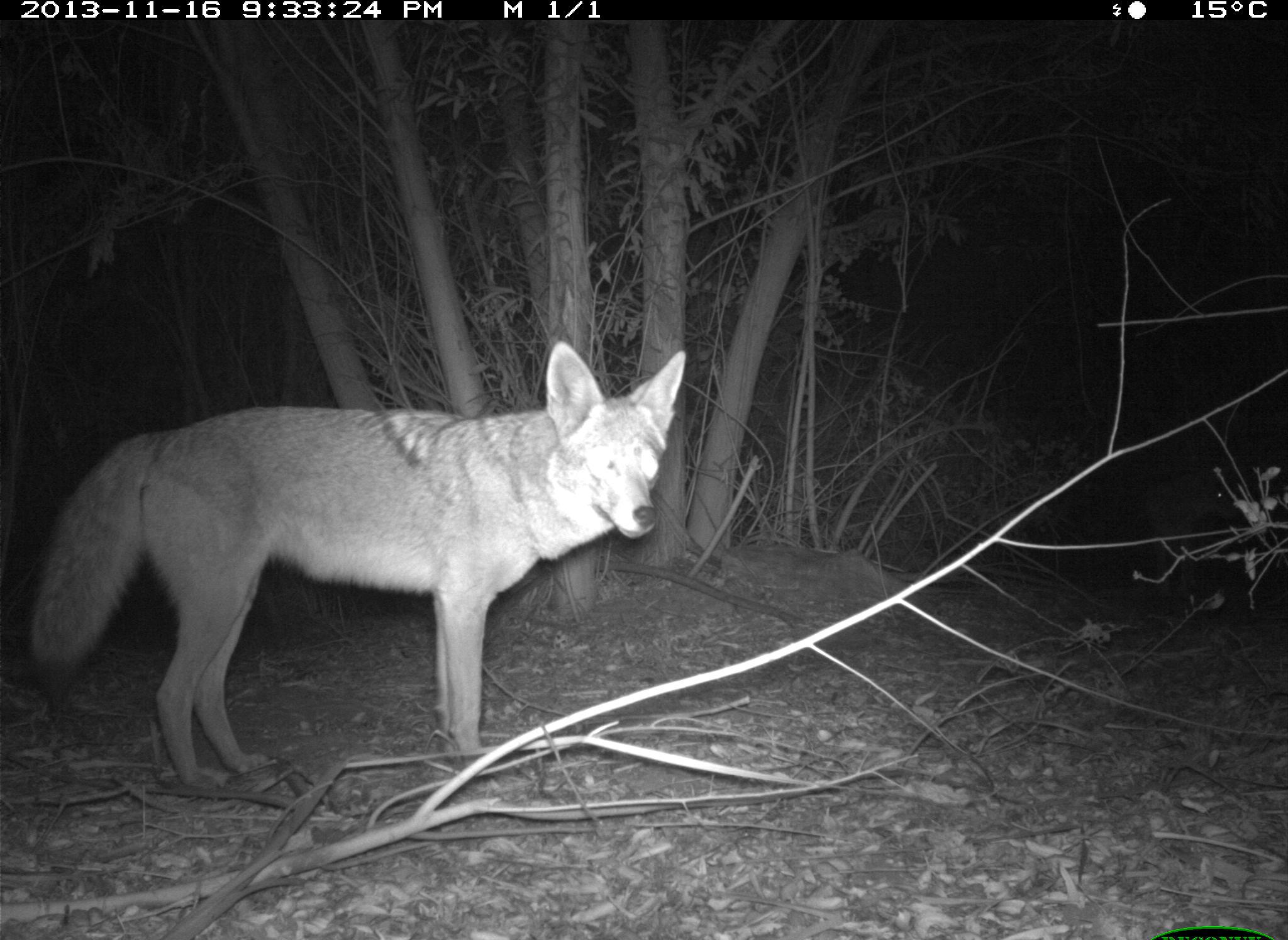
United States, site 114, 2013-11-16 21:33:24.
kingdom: Animalia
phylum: Chordata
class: Mammalia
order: Carnivora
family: Canidae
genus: Canis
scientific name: Canis latrans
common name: coyote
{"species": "coyote (Canis latrans)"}